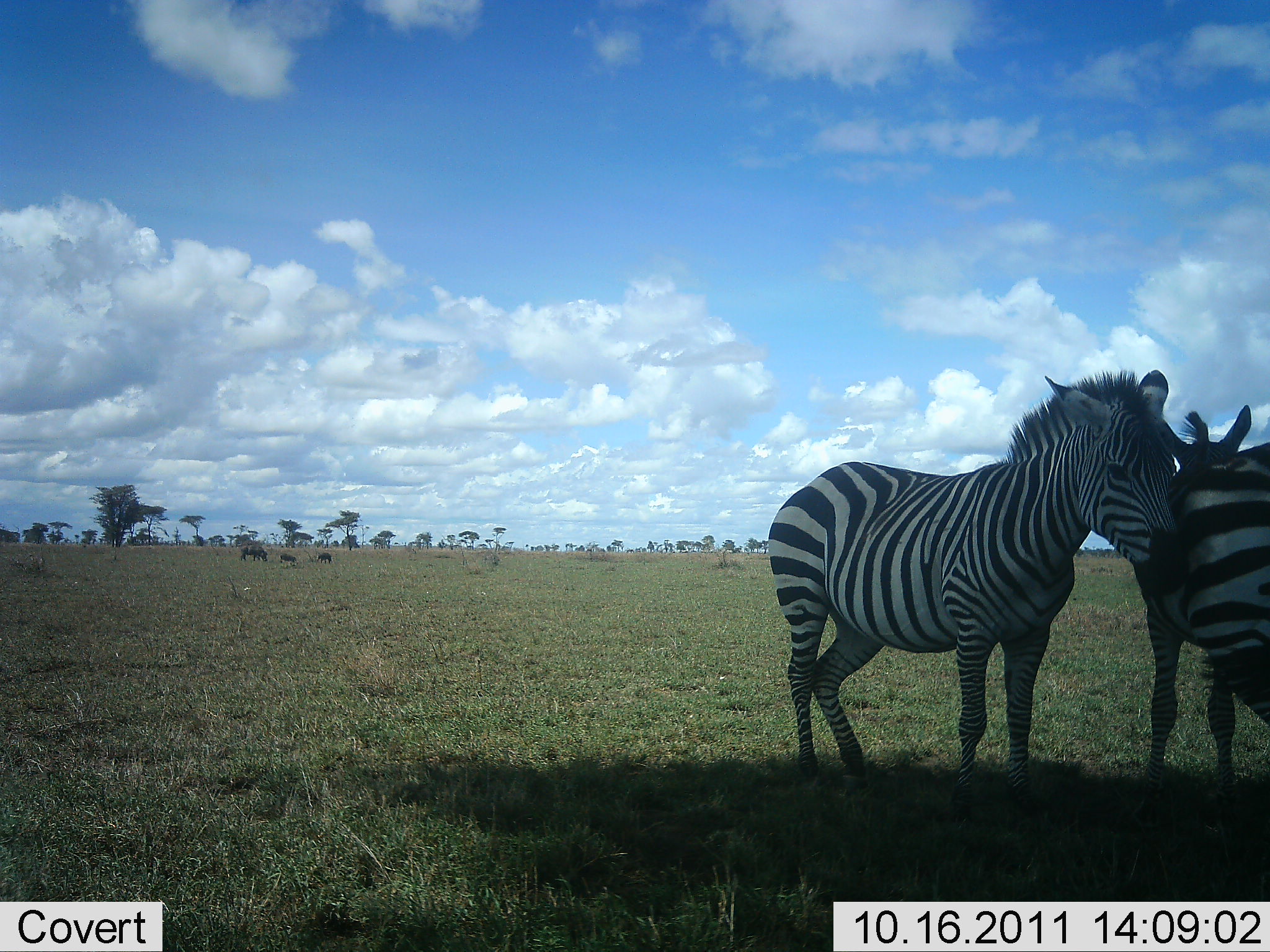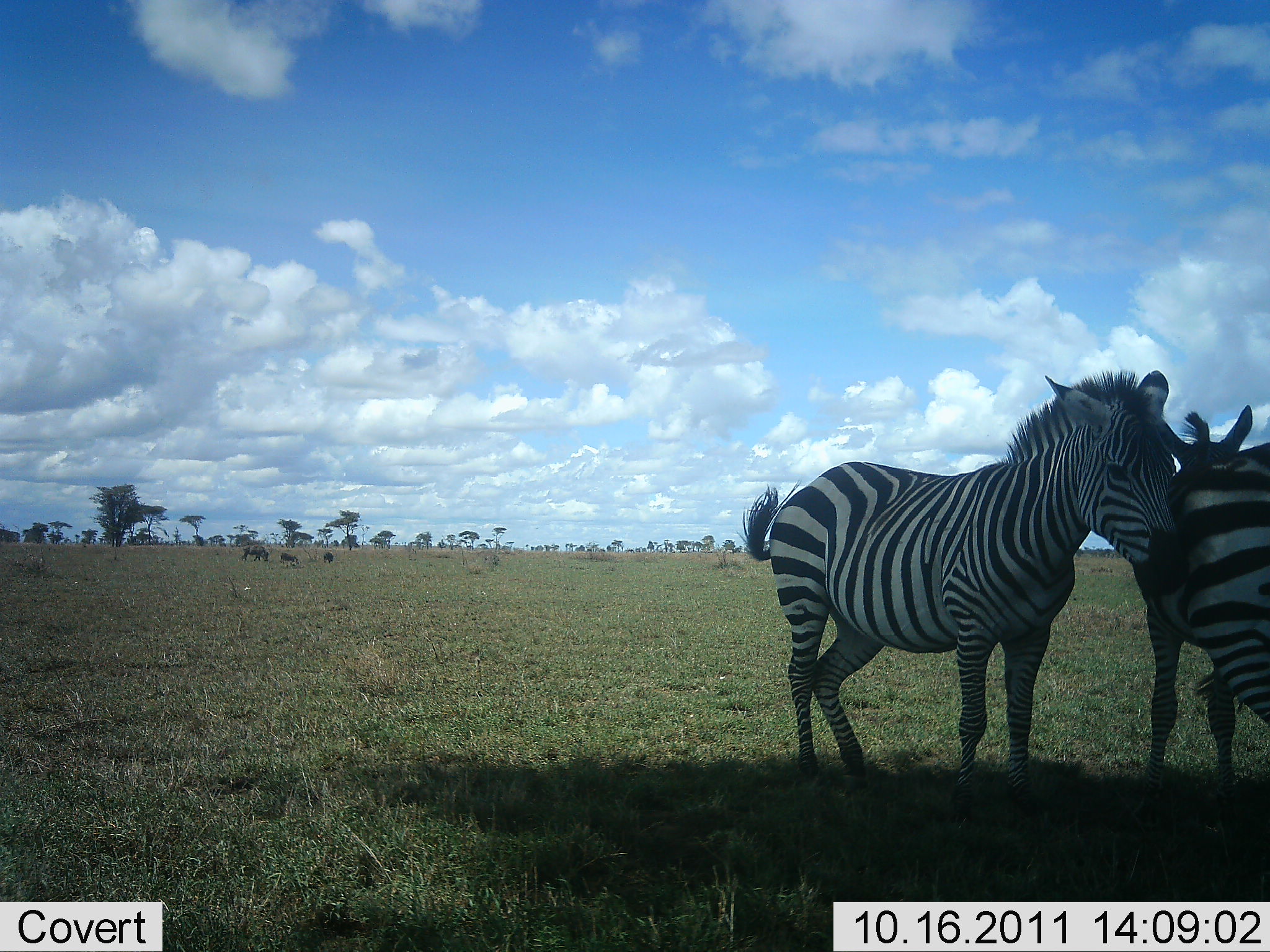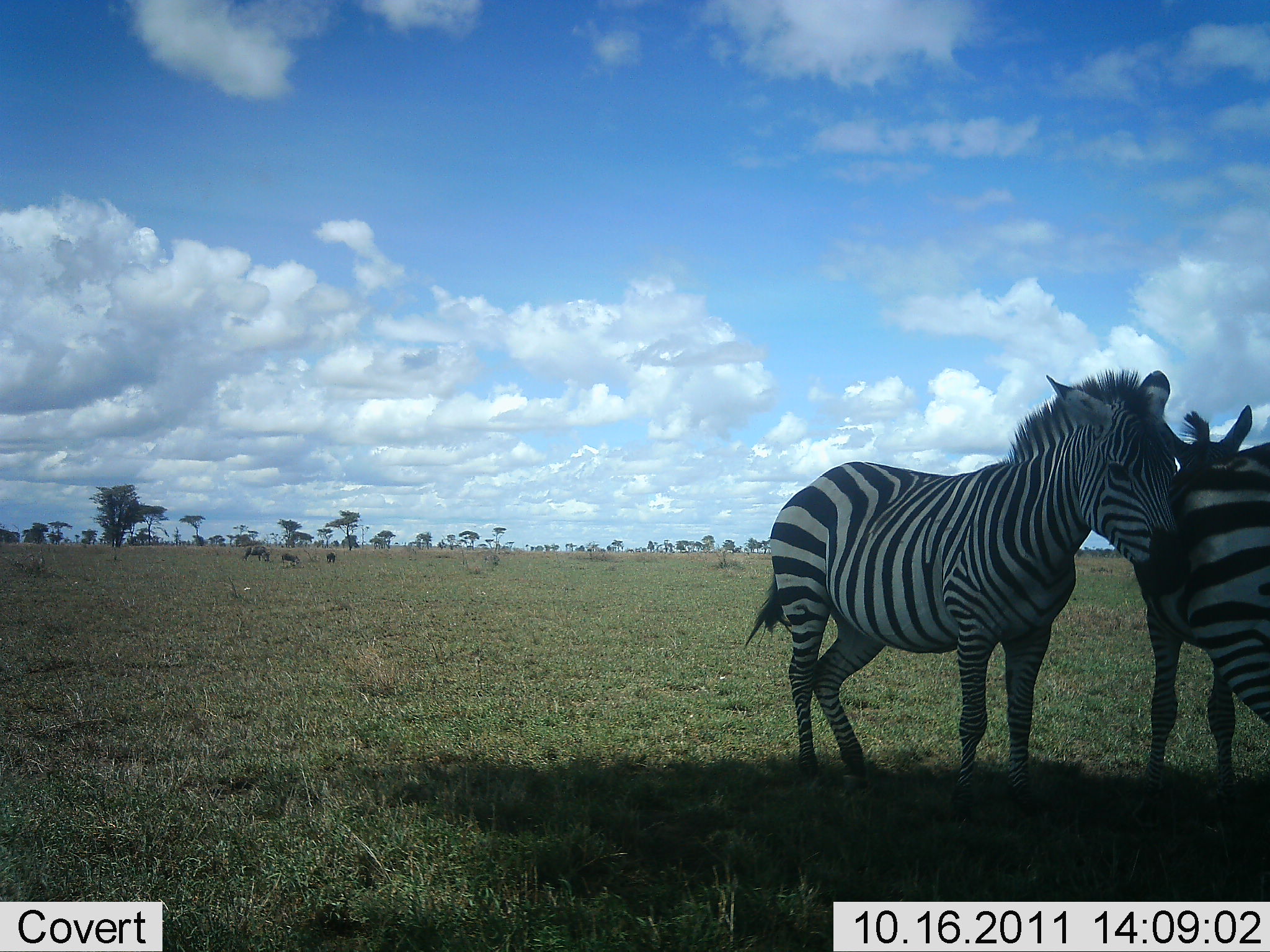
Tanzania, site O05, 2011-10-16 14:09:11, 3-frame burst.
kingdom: Animalia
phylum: Chordata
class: Mammalia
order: Perissodactyla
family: Equidae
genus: Equus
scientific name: Equus quagga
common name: plains zebra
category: zebra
Zebra (plains zebra) (Equus quagga), count 2. Behavior (volunteer vote fractions): standing 79%, resting 7%, moving 7%, interacting 43%. Young present (vote fraction): 0%. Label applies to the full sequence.